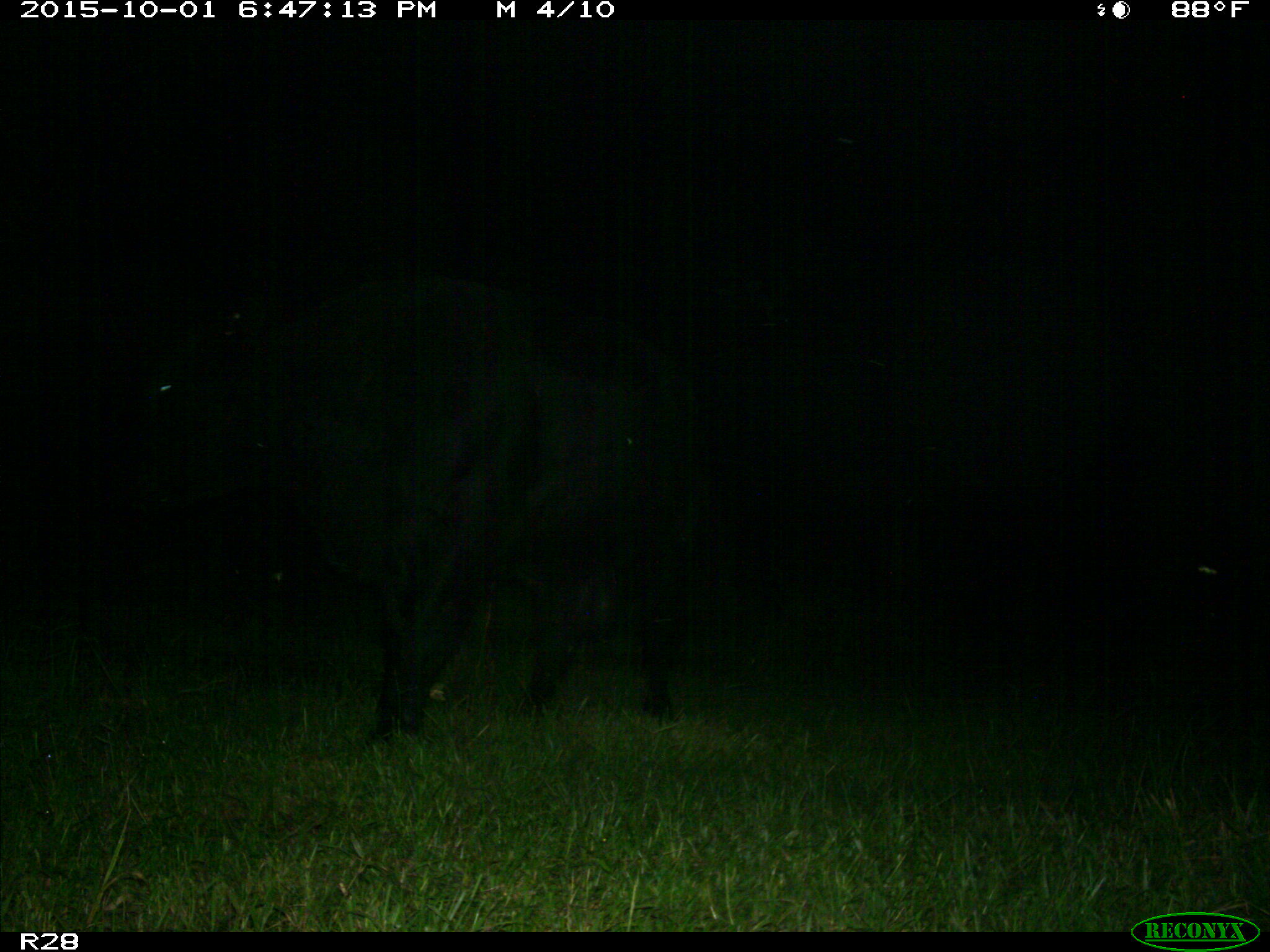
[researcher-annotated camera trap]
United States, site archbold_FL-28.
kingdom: Animalia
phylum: Chordata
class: Mammalia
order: Artiodactyla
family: Bovidae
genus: Bos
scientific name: Bos taurus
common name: domestic cow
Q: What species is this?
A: Bos taurus (domestic cow).